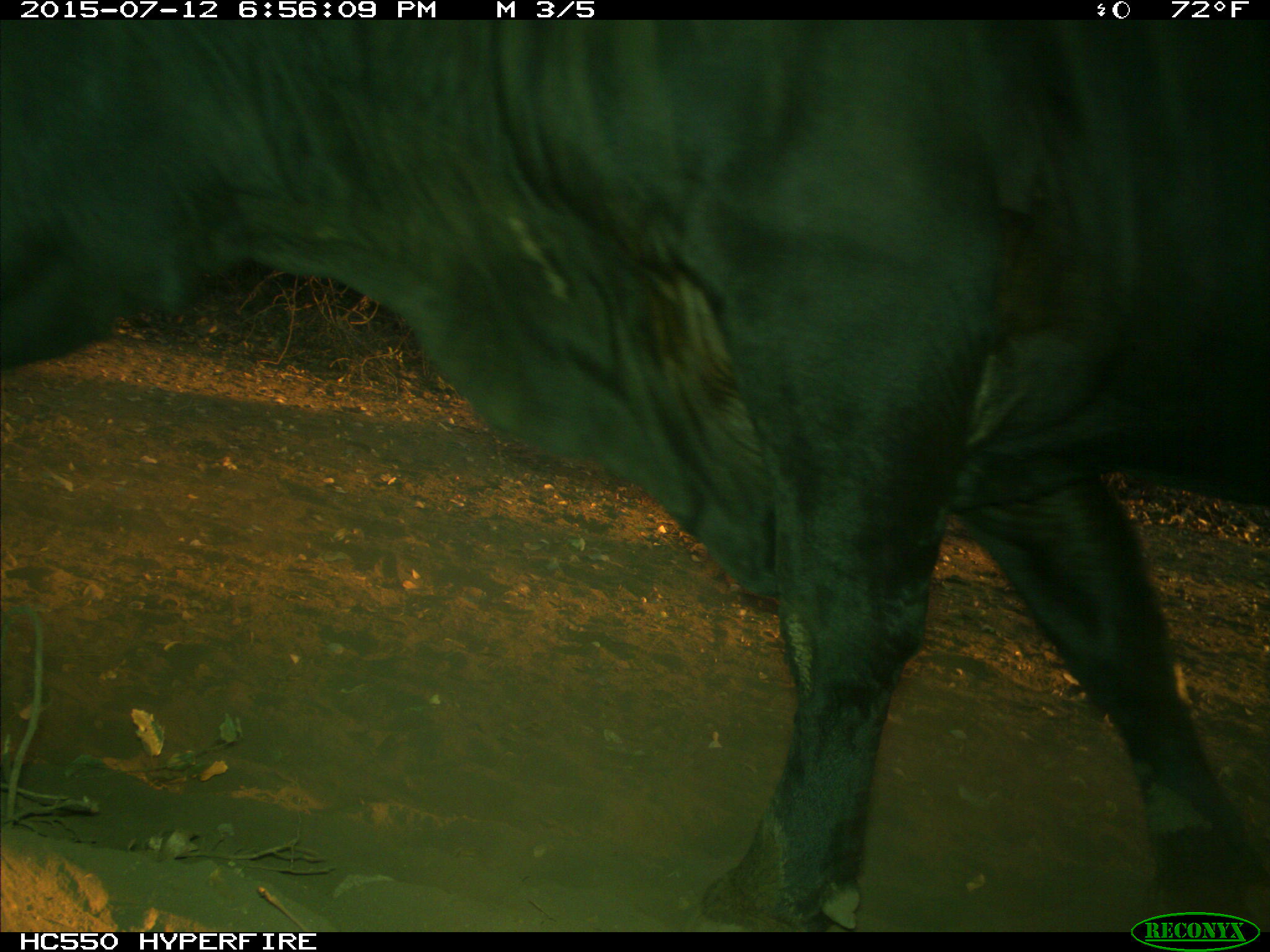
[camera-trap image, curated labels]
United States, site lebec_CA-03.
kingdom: Animalia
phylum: Chordata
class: Mammalia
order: Artiodactyla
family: Bovidae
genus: Bos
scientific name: Bos taurus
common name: domestic cow